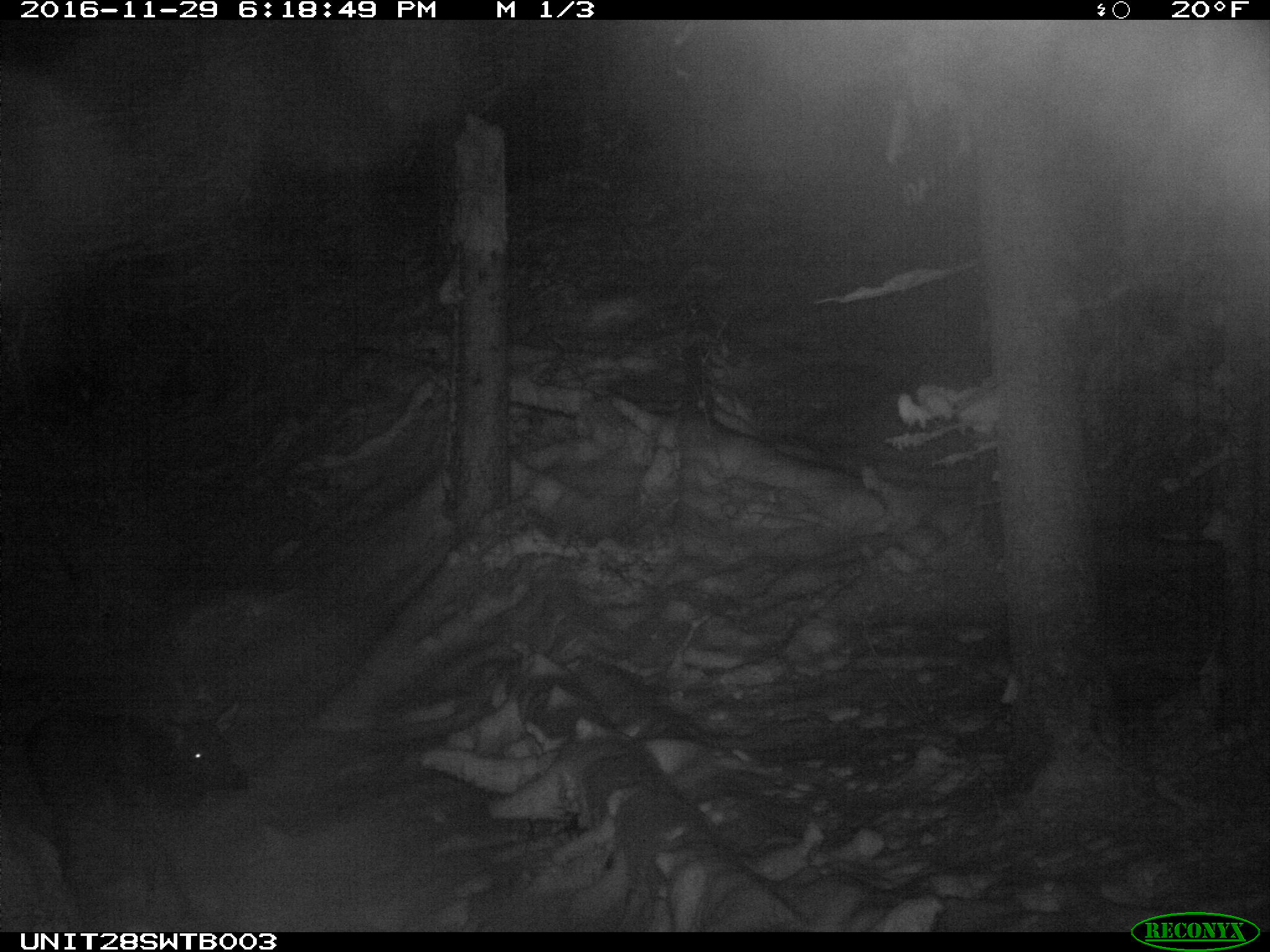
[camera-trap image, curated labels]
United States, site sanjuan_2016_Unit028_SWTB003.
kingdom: Animalia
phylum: Chordata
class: Mammalia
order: Artiodactyla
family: Cervidae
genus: Cervus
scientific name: Cervus elaphus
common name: red deer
Cervus elaphus (red deer).